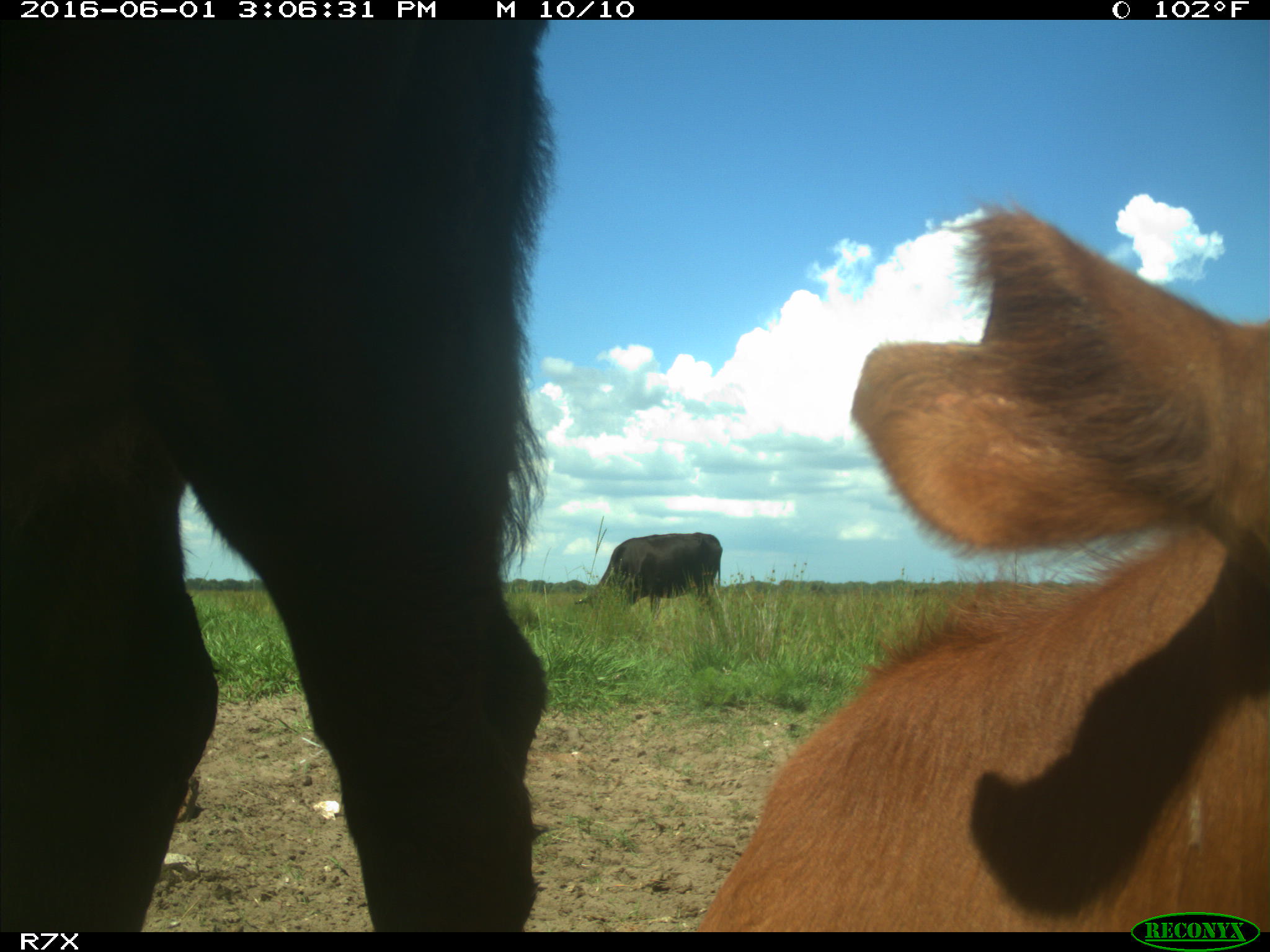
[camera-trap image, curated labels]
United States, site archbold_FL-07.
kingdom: Animalia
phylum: Chordata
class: Mammalia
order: Artiodactyla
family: Bovidae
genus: Bos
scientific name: Bos taurus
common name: domestic cow